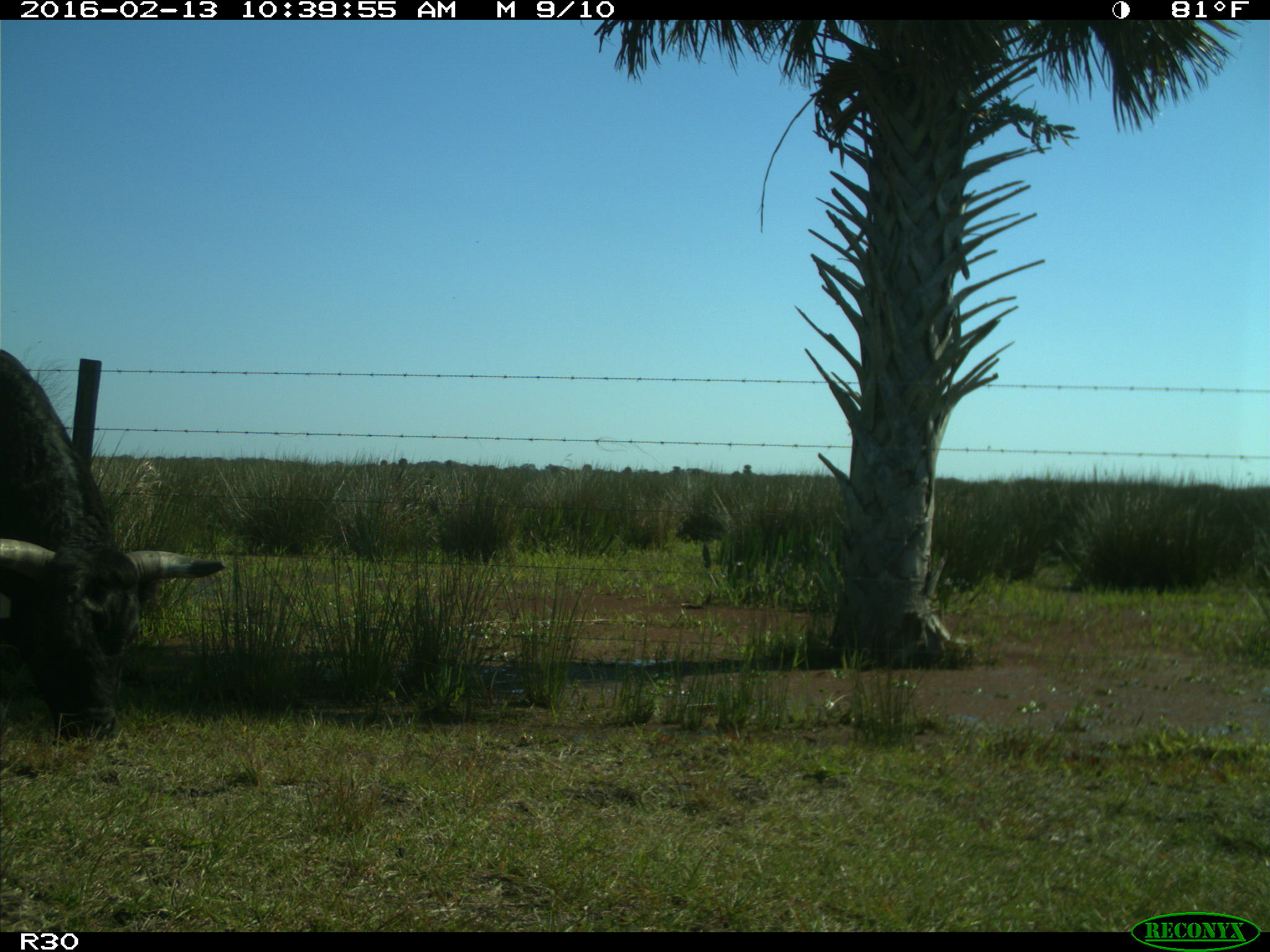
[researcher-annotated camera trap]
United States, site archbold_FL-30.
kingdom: Animalia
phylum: Chordata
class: Mammalia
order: Artiodactyla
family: Bovidae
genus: Bos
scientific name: Bos taurus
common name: domestic cow